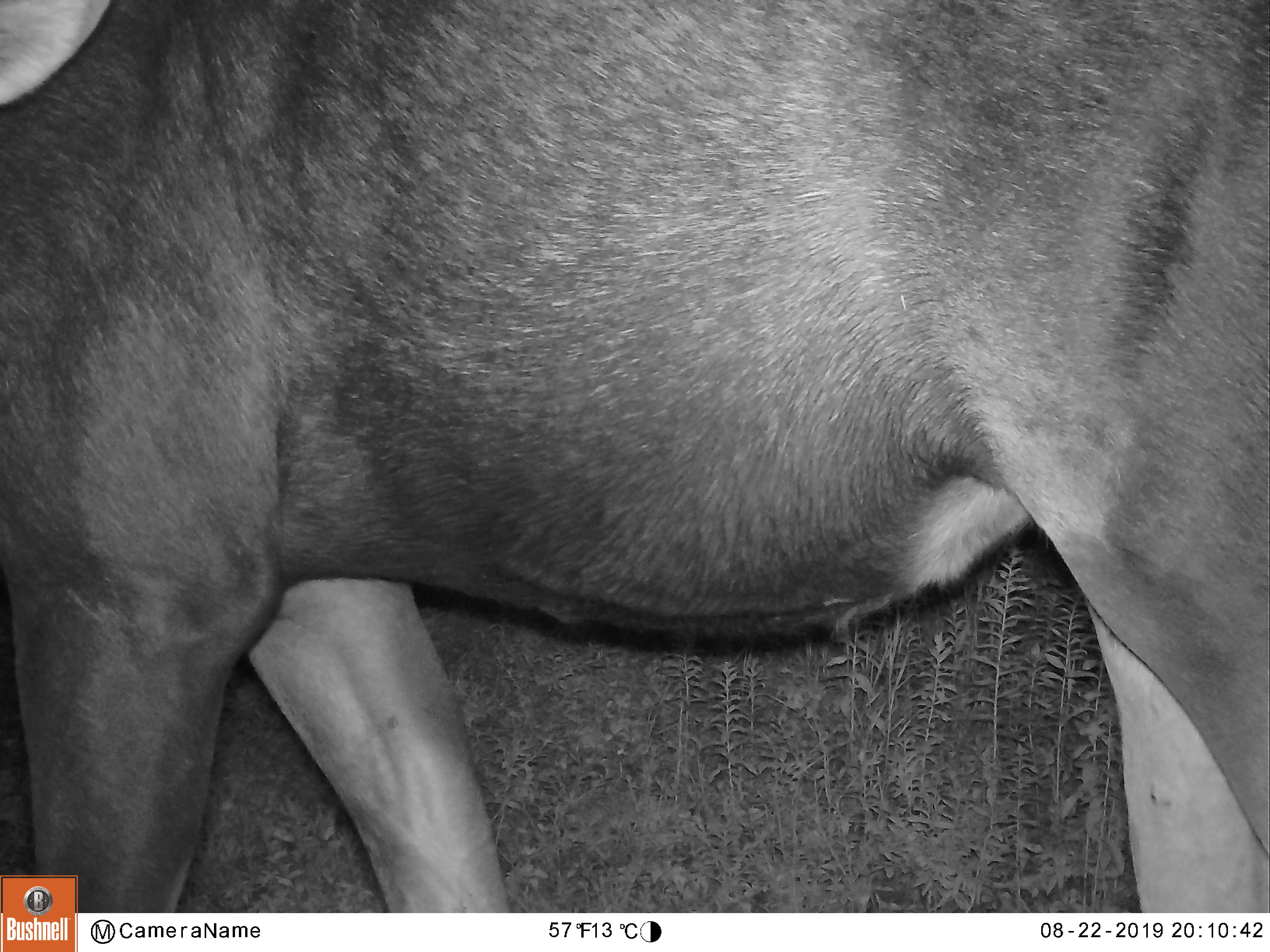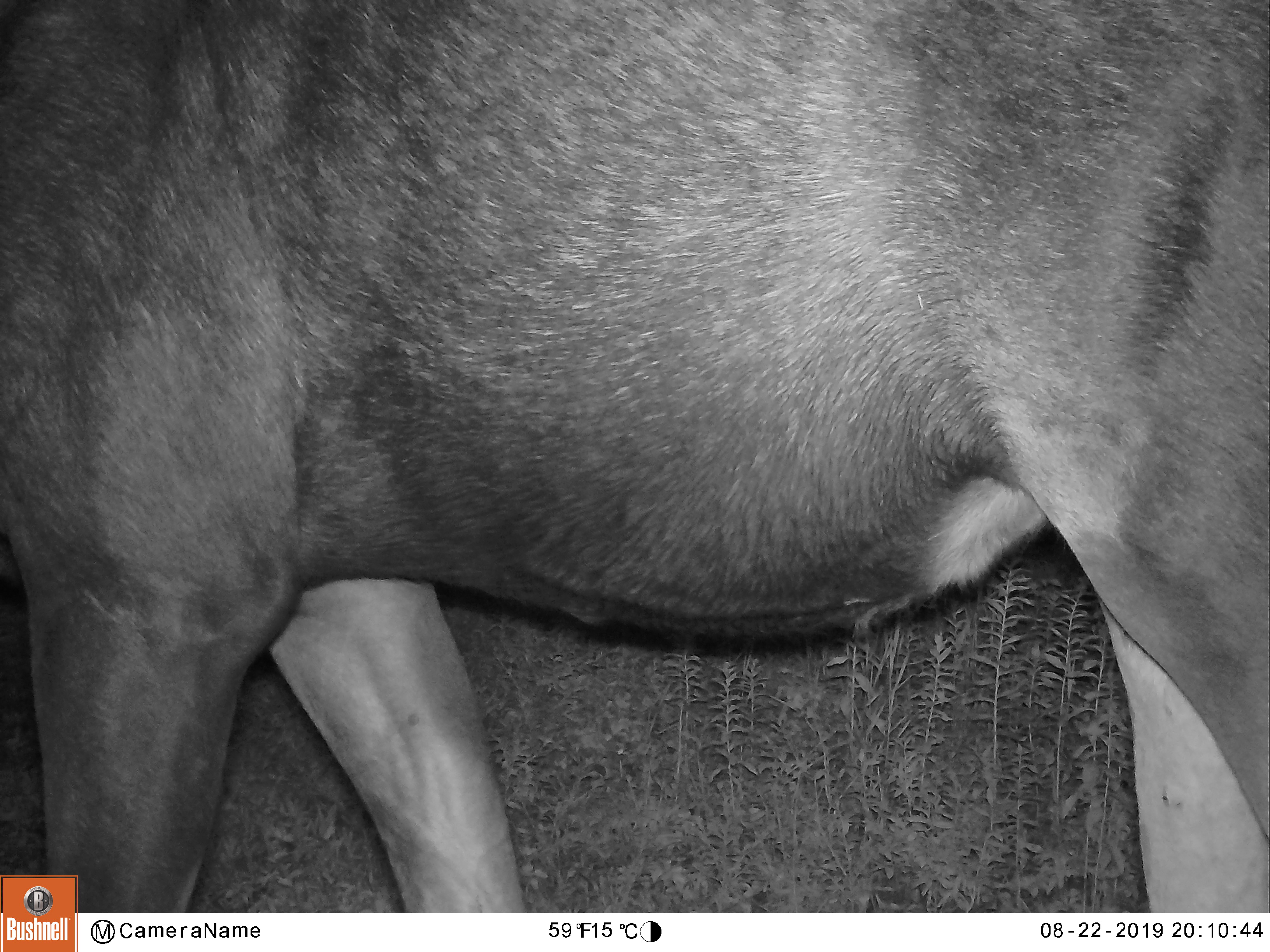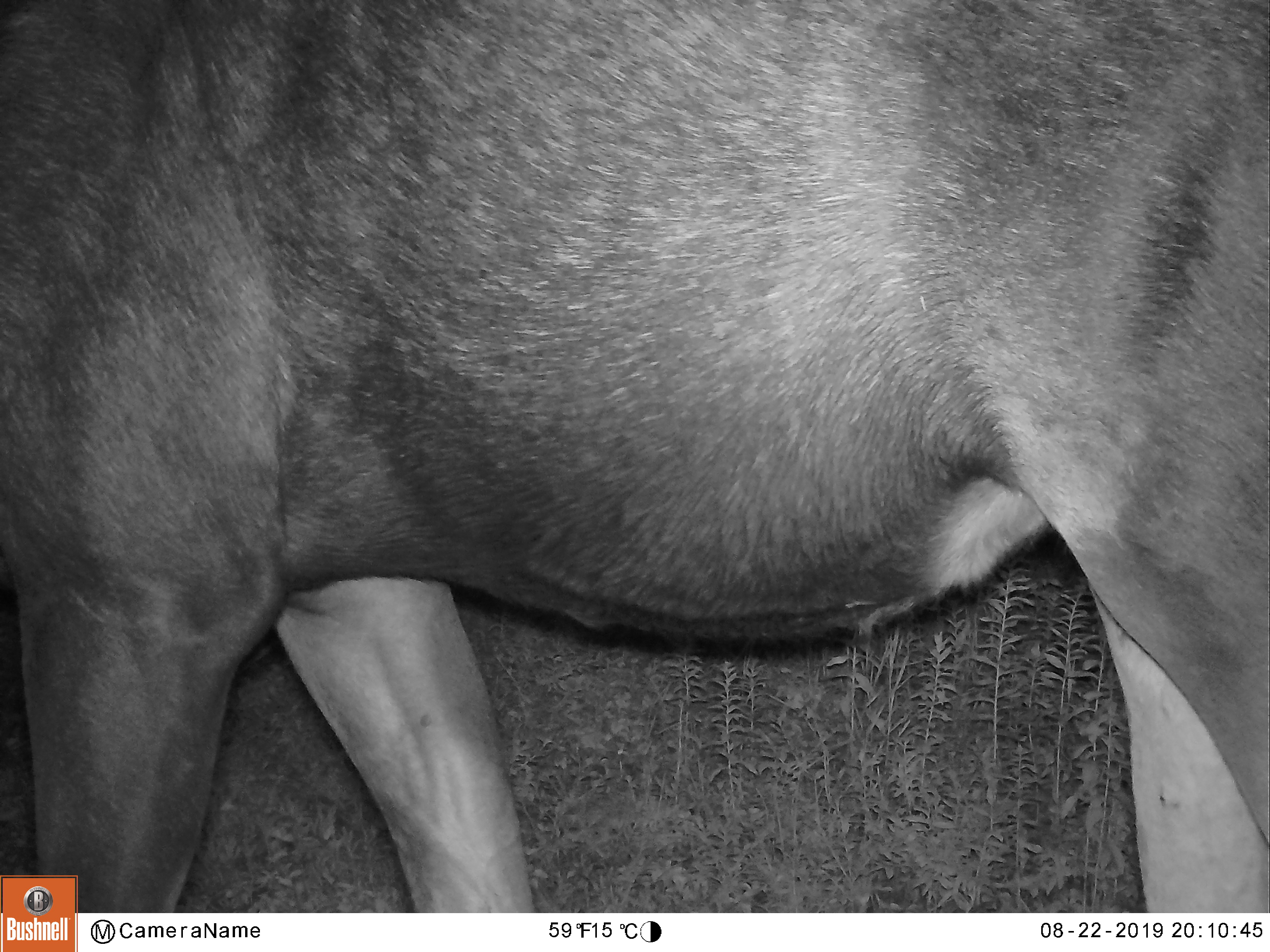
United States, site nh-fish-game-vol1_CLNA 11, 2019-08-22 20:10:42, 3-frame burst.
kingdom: Animalia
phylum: Chordata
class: Mammalia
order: Artiodactyla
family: Cervidae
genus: Alces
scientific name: Alces alces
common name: moose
Moose (Alces alces).